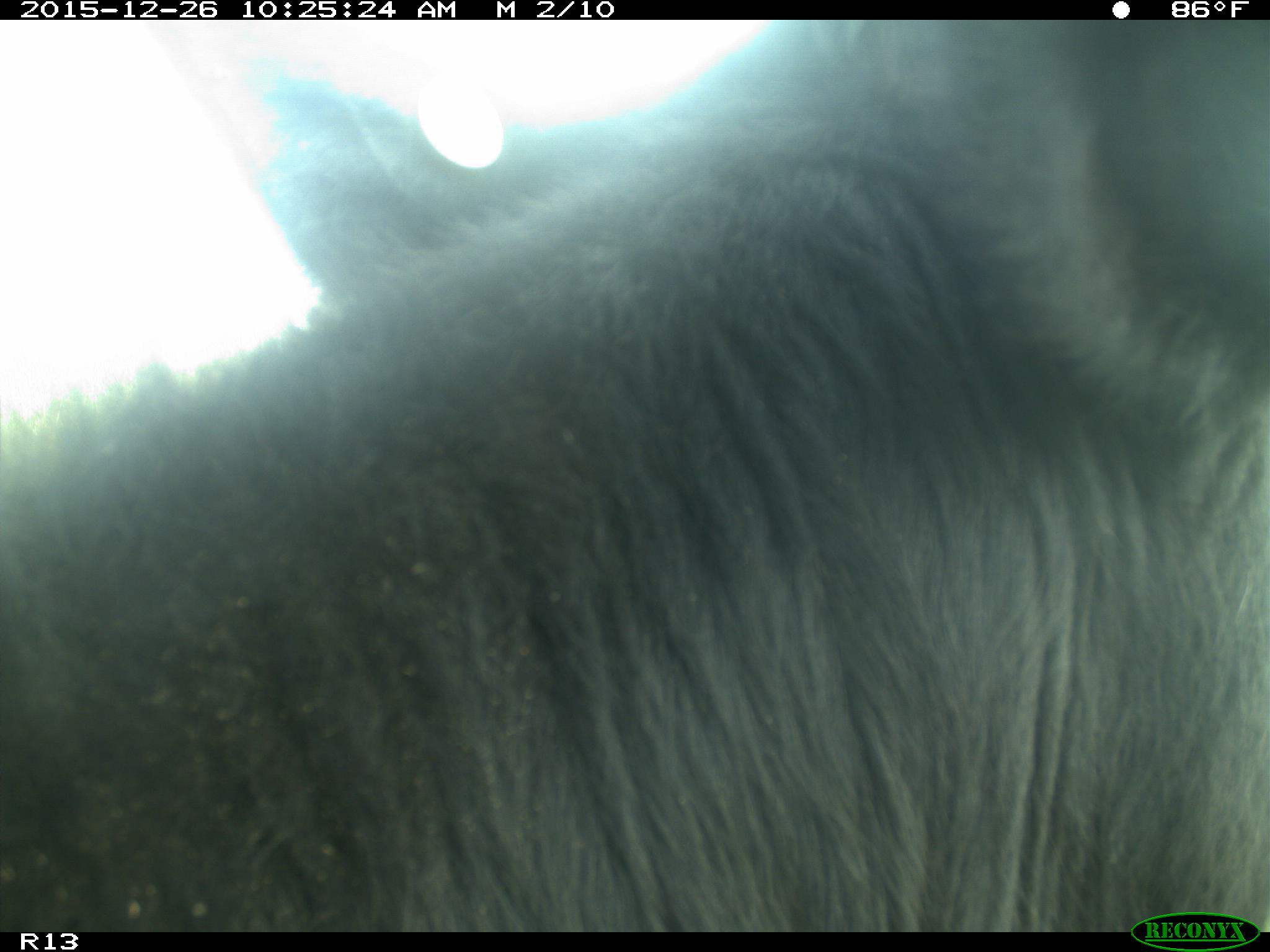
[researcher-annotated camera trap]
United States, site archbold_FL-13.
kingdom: Animalia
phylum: Chordata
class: Mammalia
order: Artiodactyla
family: Bovidae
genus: Bos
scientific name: Bos taurus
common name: domestic cow